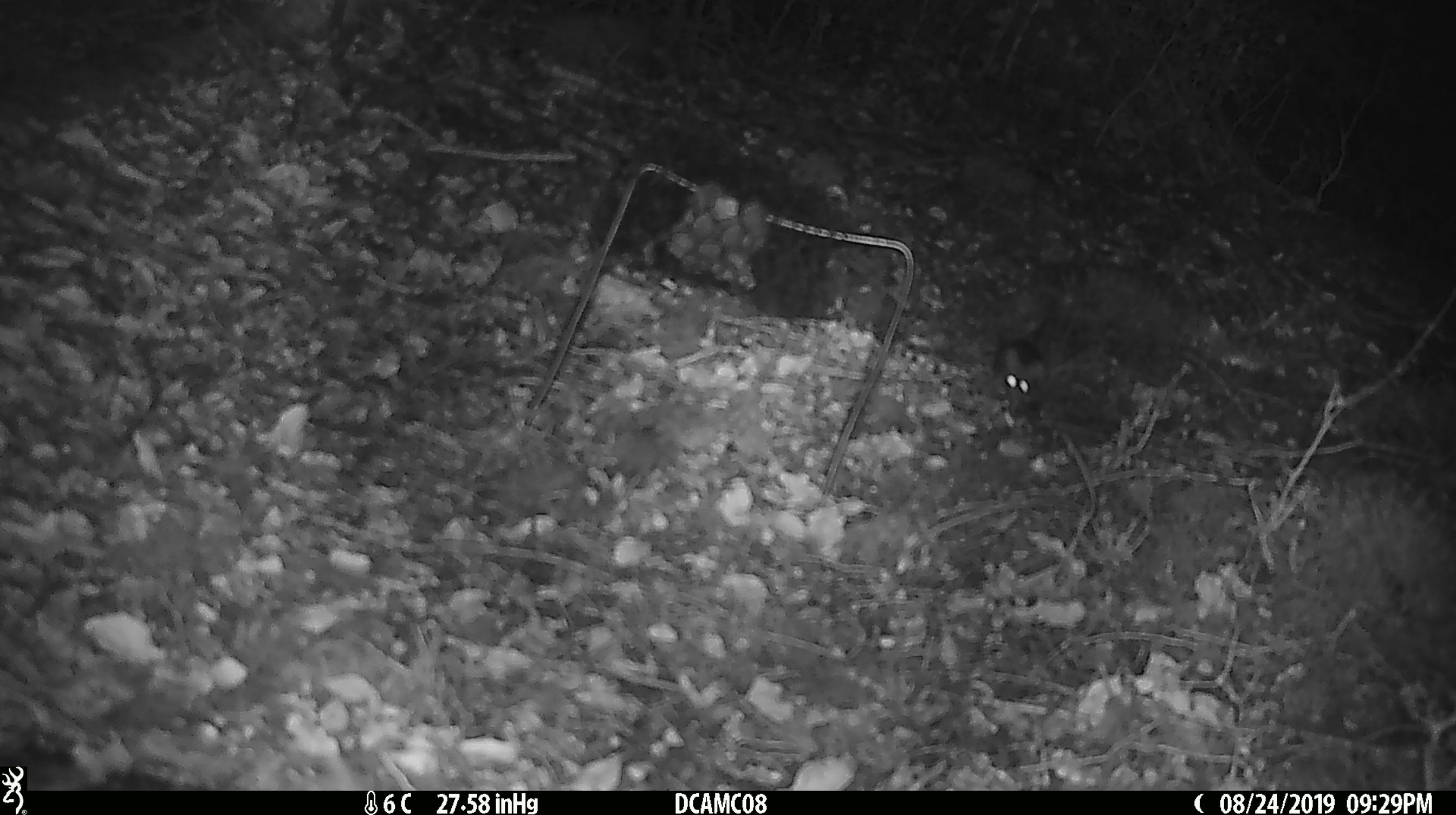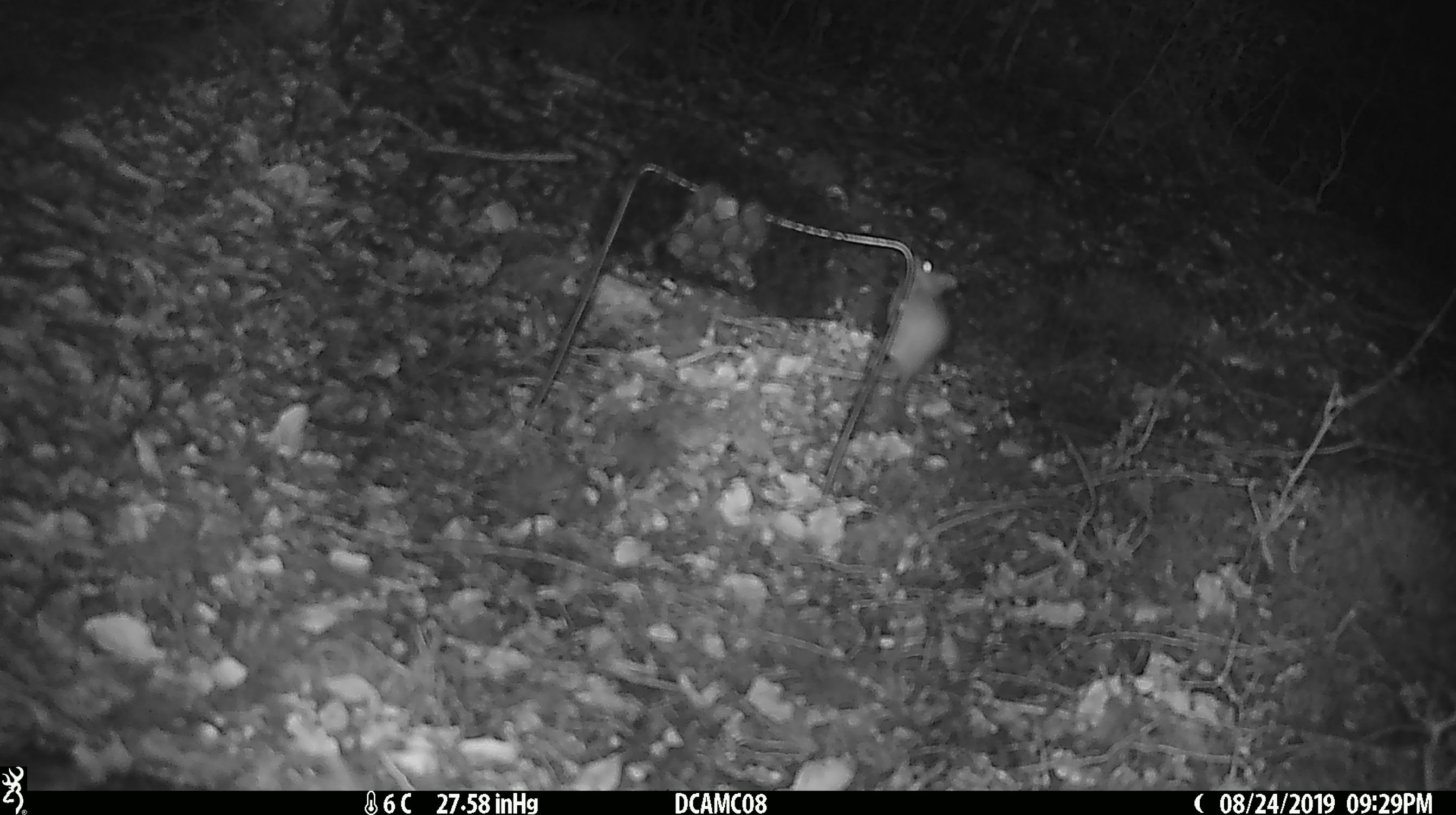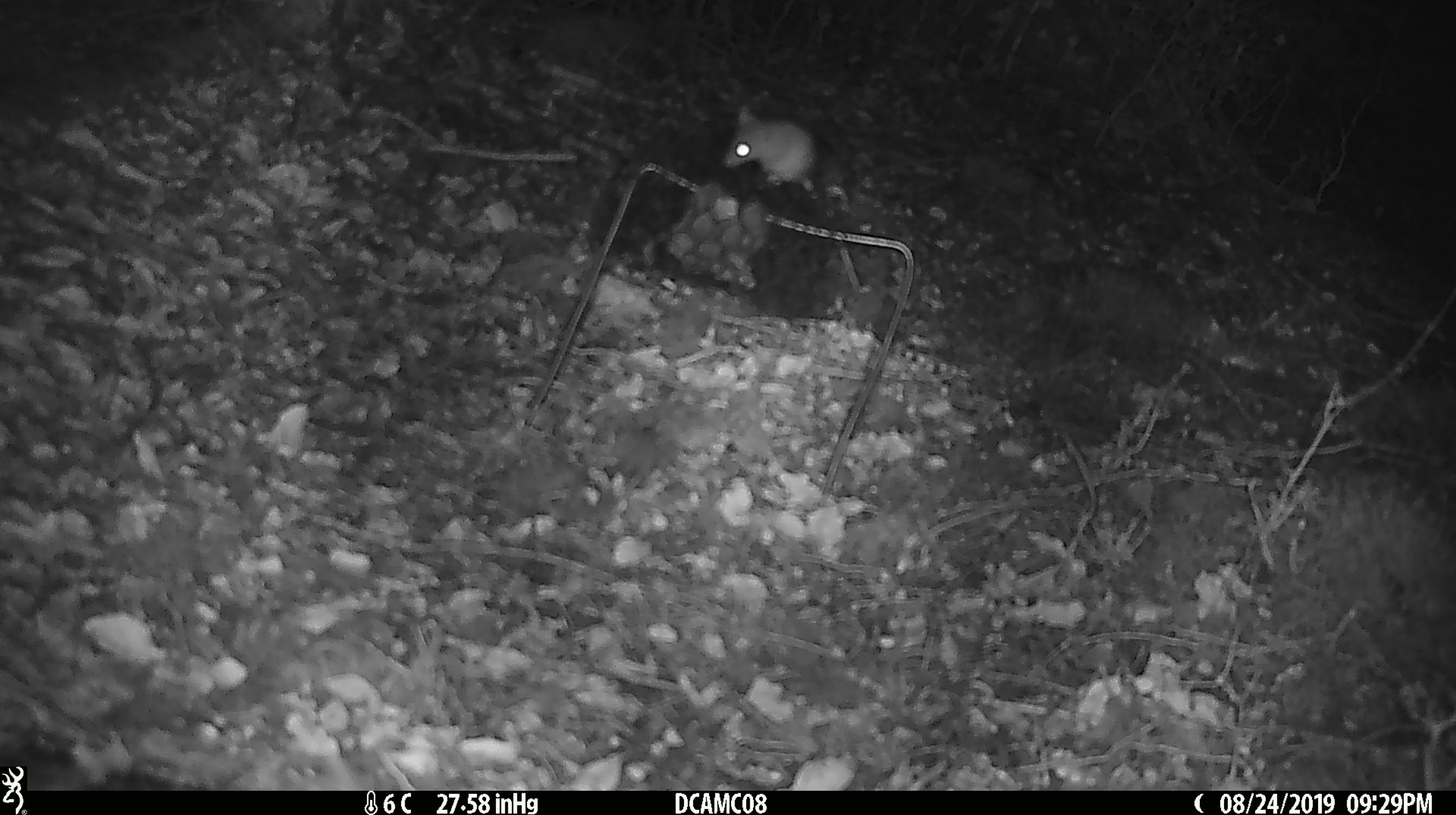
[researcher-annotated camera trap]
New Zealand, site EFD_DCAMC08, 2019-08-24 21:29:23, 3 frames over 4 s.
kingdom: Animalia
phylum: Chordata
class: Mammalia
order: Rodentia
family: Muridae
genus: Mus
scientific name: Mus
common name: mouse